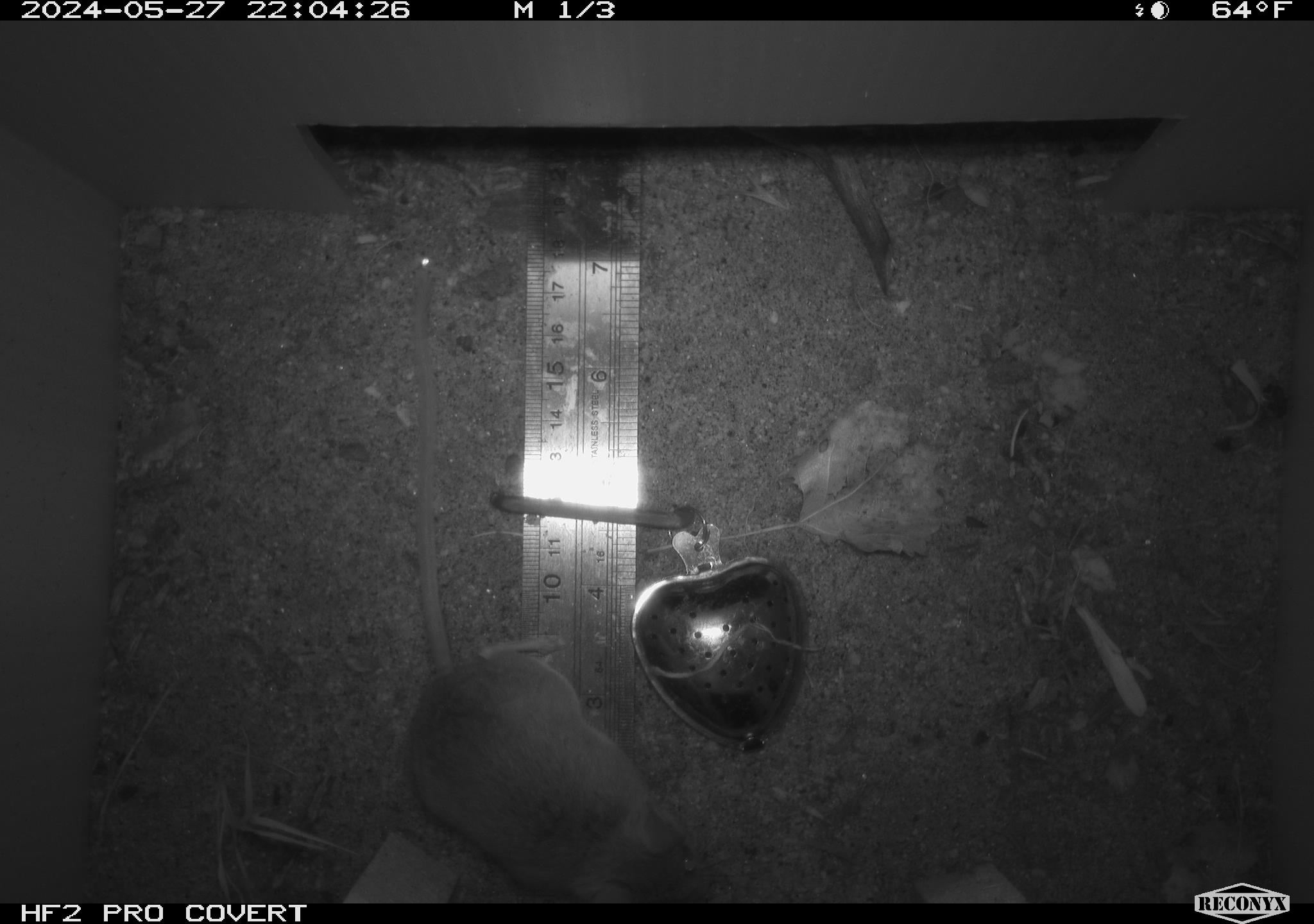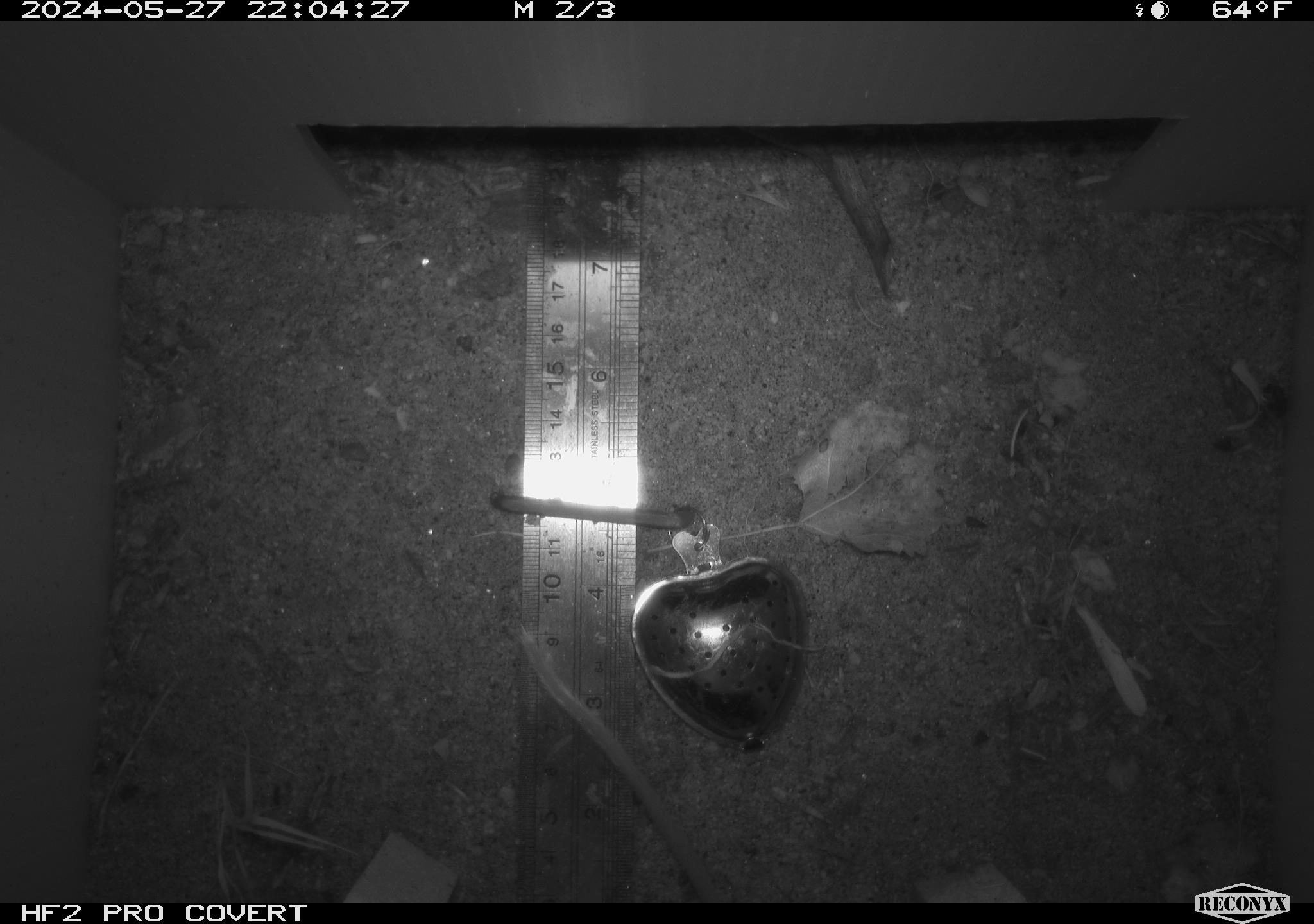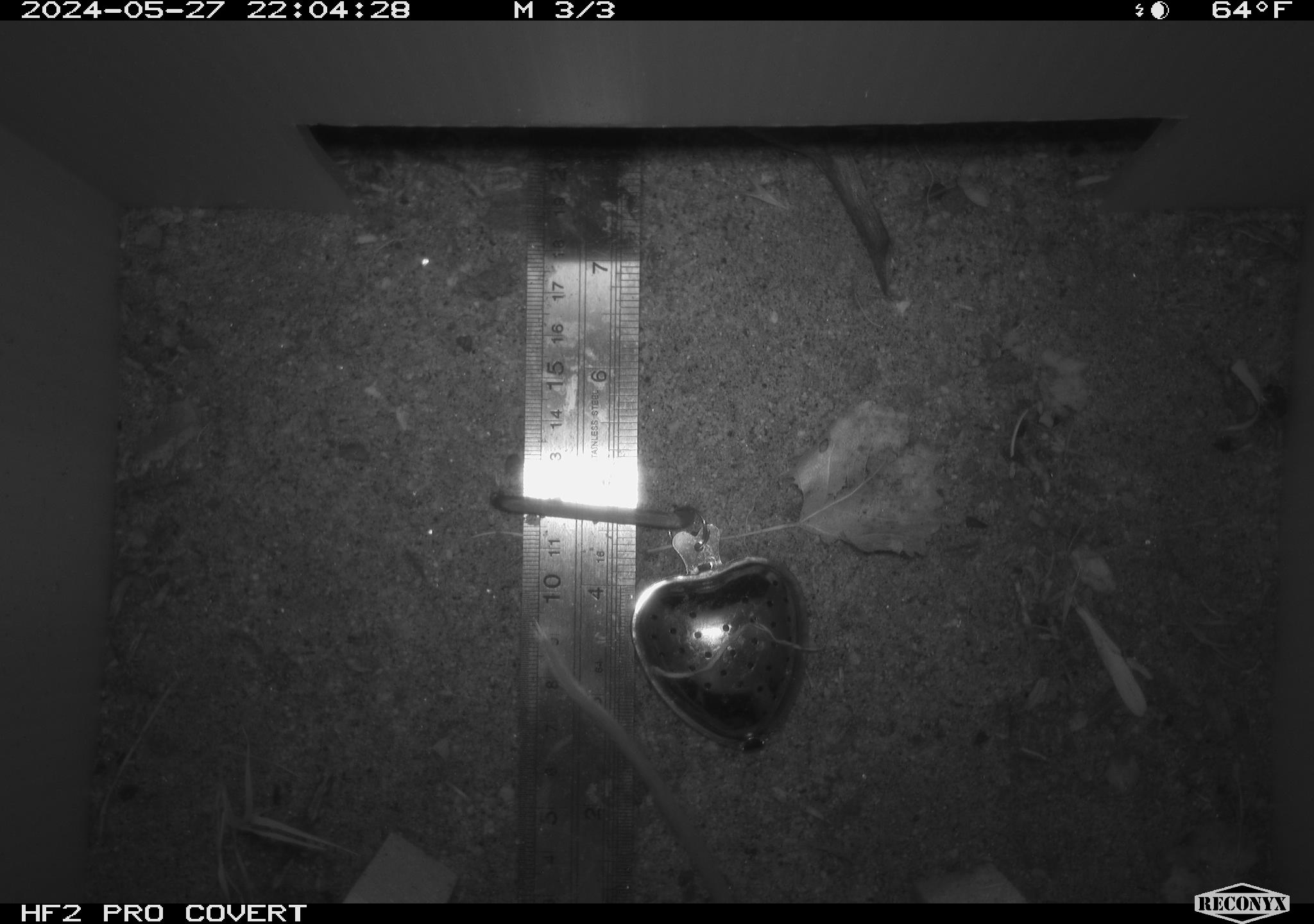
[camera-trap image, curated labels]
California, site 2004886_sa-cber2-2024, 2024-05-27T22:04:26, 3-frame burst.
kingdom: Animalia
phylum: Chordata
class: Mammalia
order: Rodentia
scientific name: Rodentia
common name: mouse species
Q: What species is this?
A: Mouse species (Rodentia).